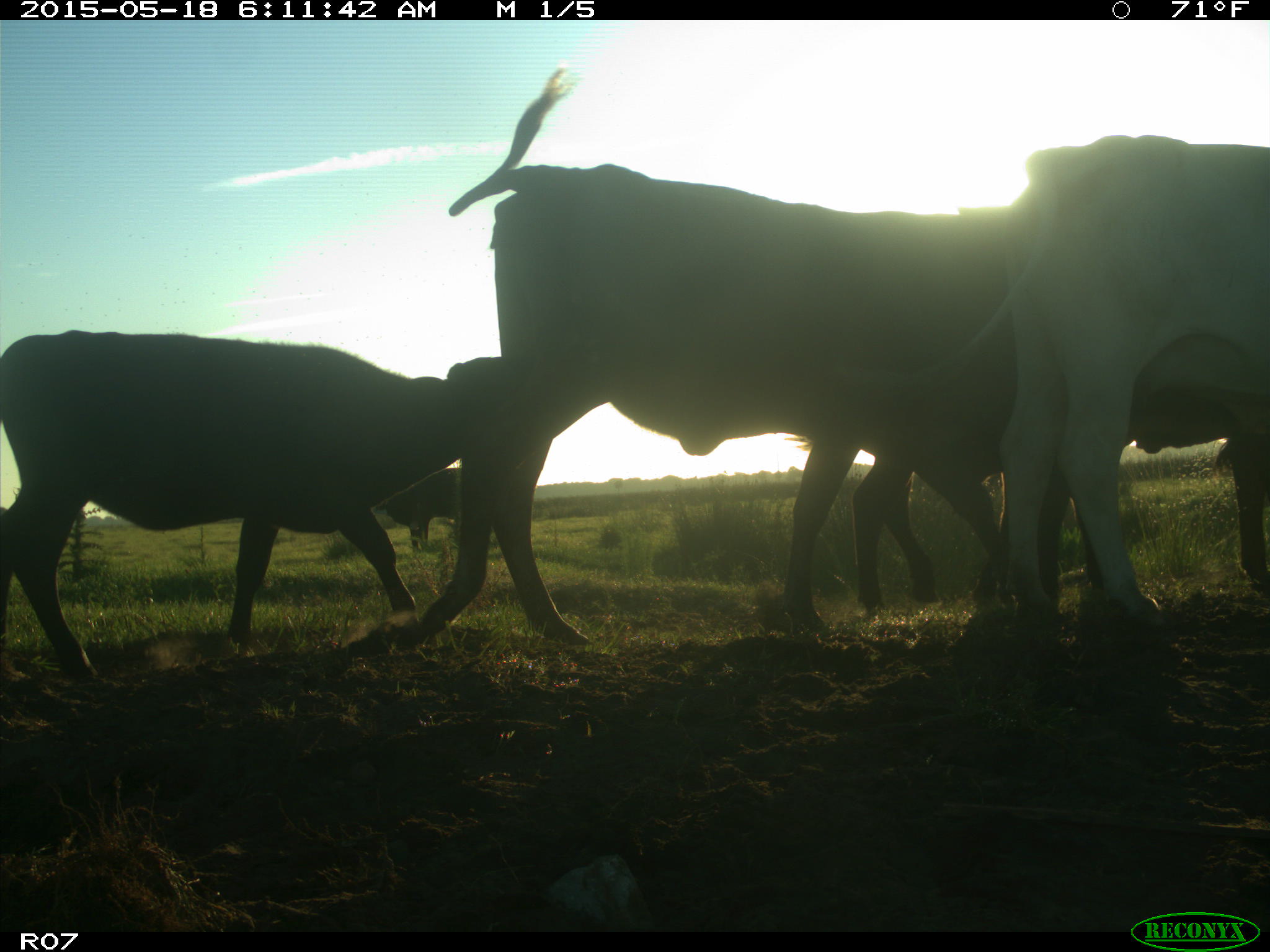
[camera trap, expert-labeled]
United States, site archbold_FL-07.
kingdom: Animalia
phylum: Chordata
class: Mammalia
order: Artiodactyla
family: Bovidae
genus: Bos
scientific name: Bos taurus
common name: domestic cow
Bos taurus (domestic cow).